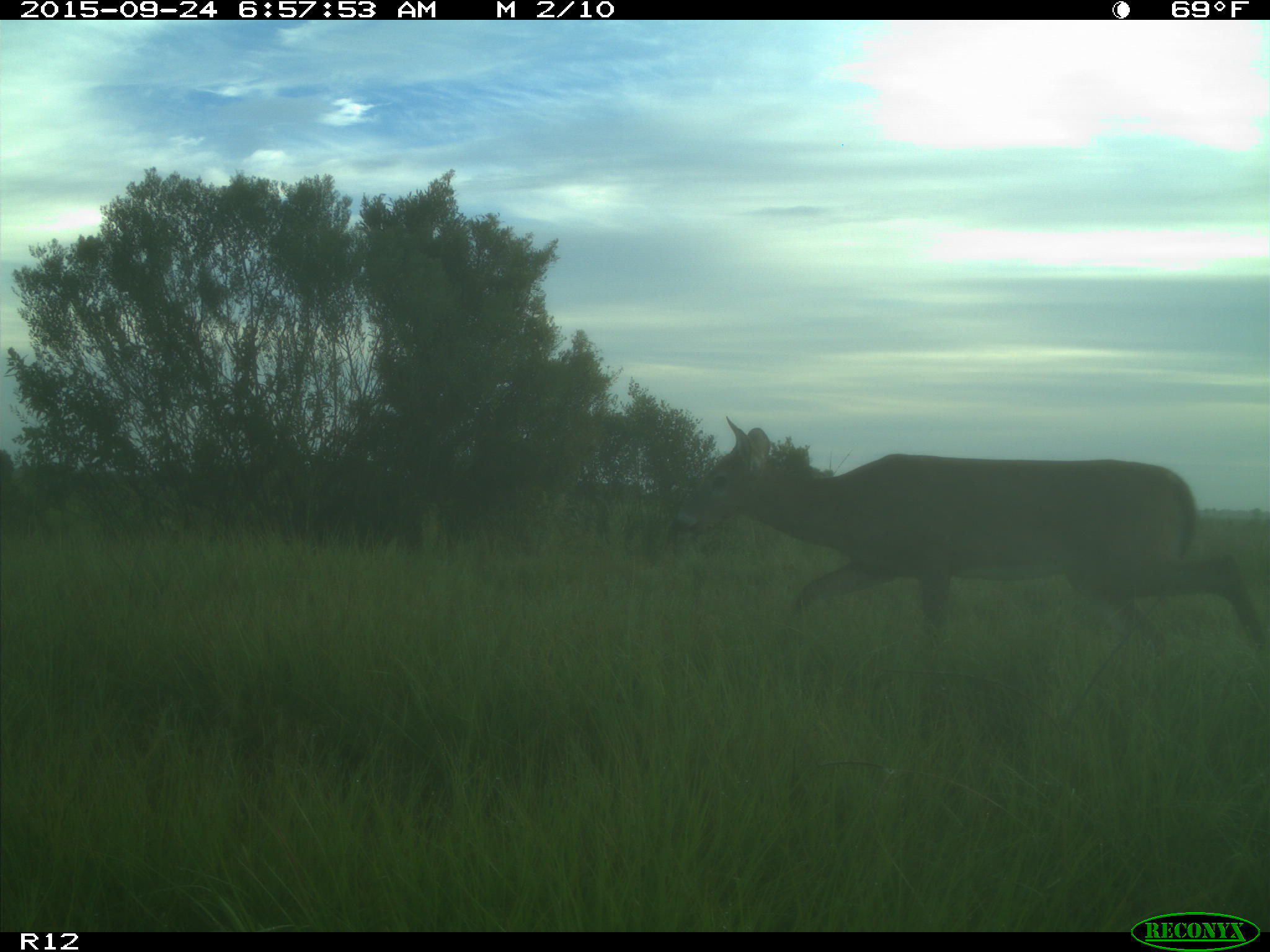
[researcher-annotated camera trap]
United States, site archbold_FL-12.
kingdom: Animalia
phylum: Chordata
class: Mammalia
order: Artiodactyla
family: Cervidae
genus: Odocoileus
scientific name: Odocoileus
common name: deer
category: unidentified deer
Unidentified deer (deer) (Odocoileus).